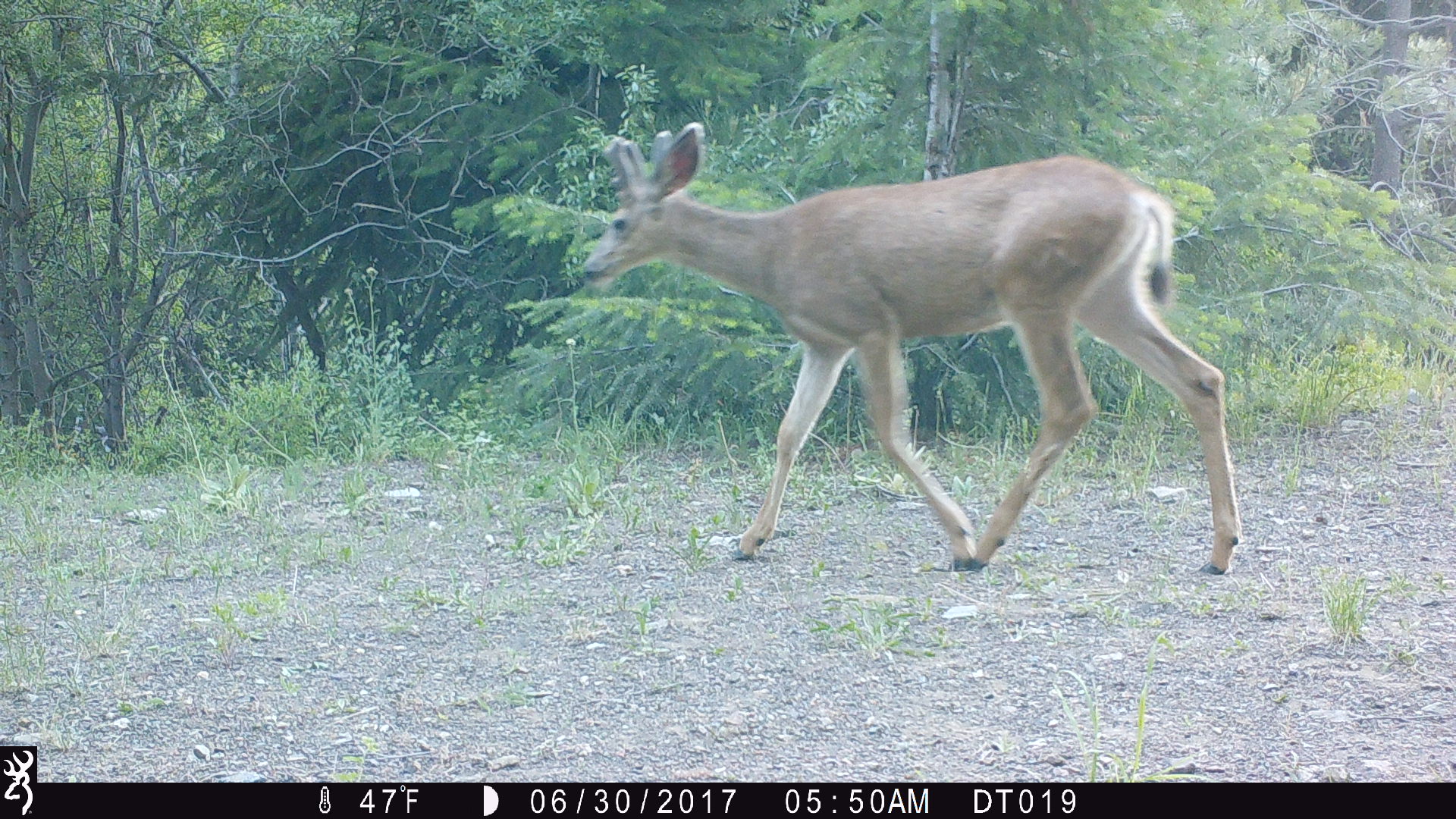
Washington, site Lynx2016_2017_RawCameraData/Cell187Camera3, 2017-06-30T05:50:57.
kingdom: Animalia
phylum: Chordata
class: Mammalia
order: Artiodactyla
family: Cervidae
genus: Odocoileus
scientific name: Odocoileus hemionus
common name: mule deer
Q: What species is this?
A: Odocoileus hemionus (mule deer).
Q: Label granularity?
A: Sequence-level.